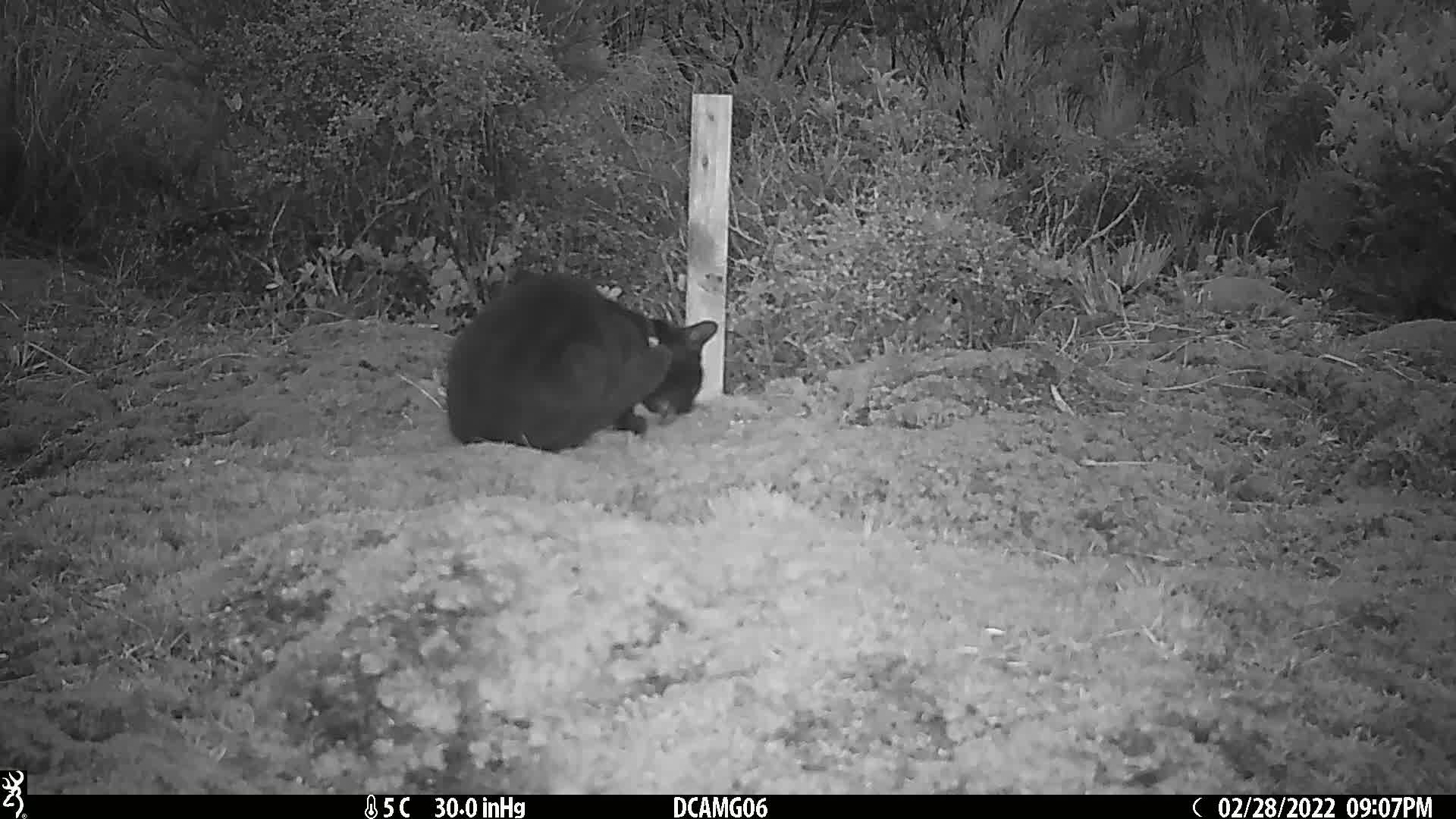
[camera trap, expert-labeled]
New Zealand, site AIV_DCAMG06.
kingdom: Animalia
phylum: Chordata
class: Mammalia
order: Carnivora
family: Felidae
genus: Felis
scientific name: Felis catus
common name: domestic cat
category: cat